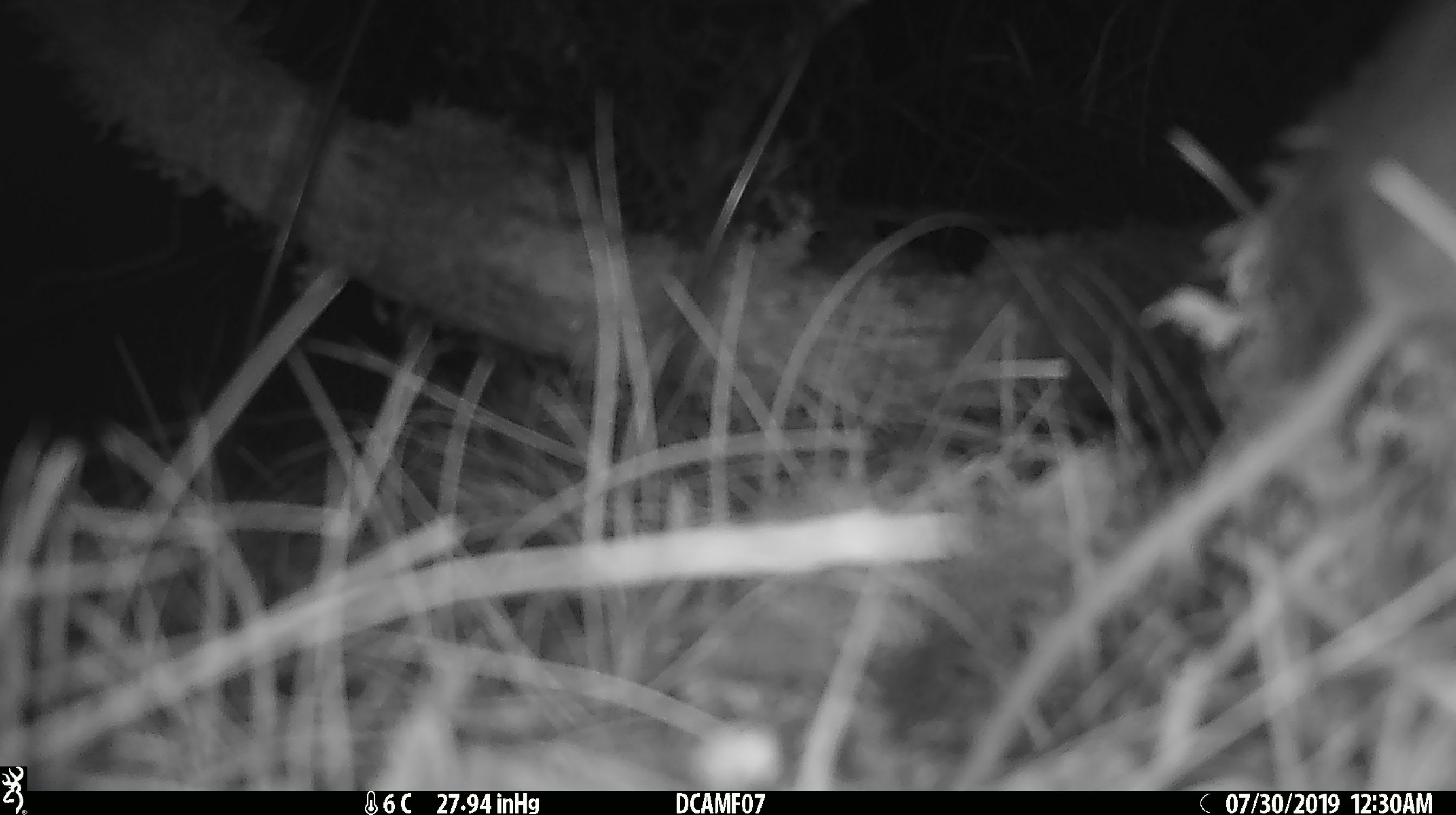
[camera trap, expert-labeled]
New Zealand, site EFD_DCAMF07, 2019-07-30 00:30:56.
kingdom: Animalia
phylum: Chordata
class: Mammalia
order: Rodentia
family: Muridae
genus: Mus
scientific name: Mus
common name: mouse